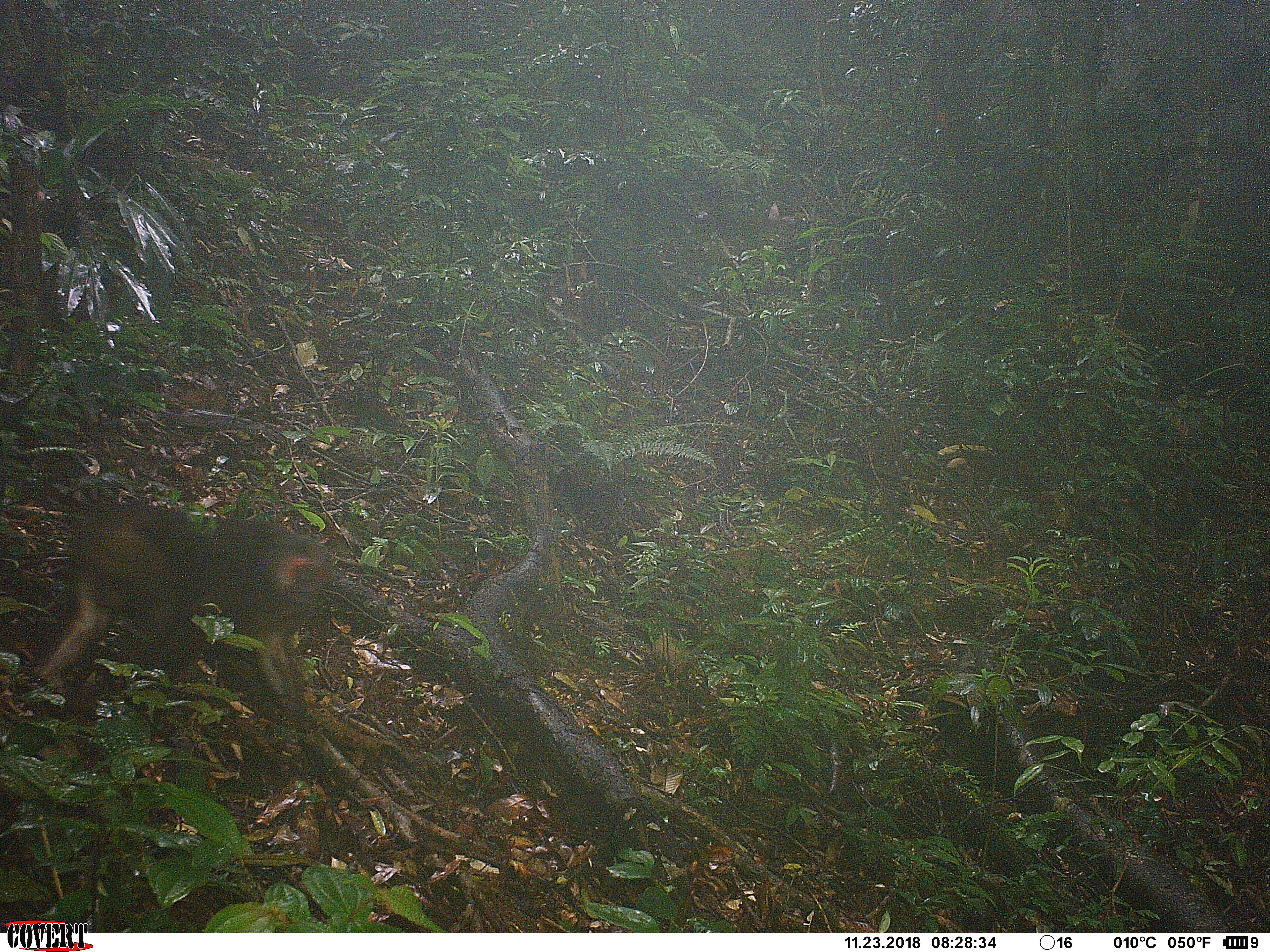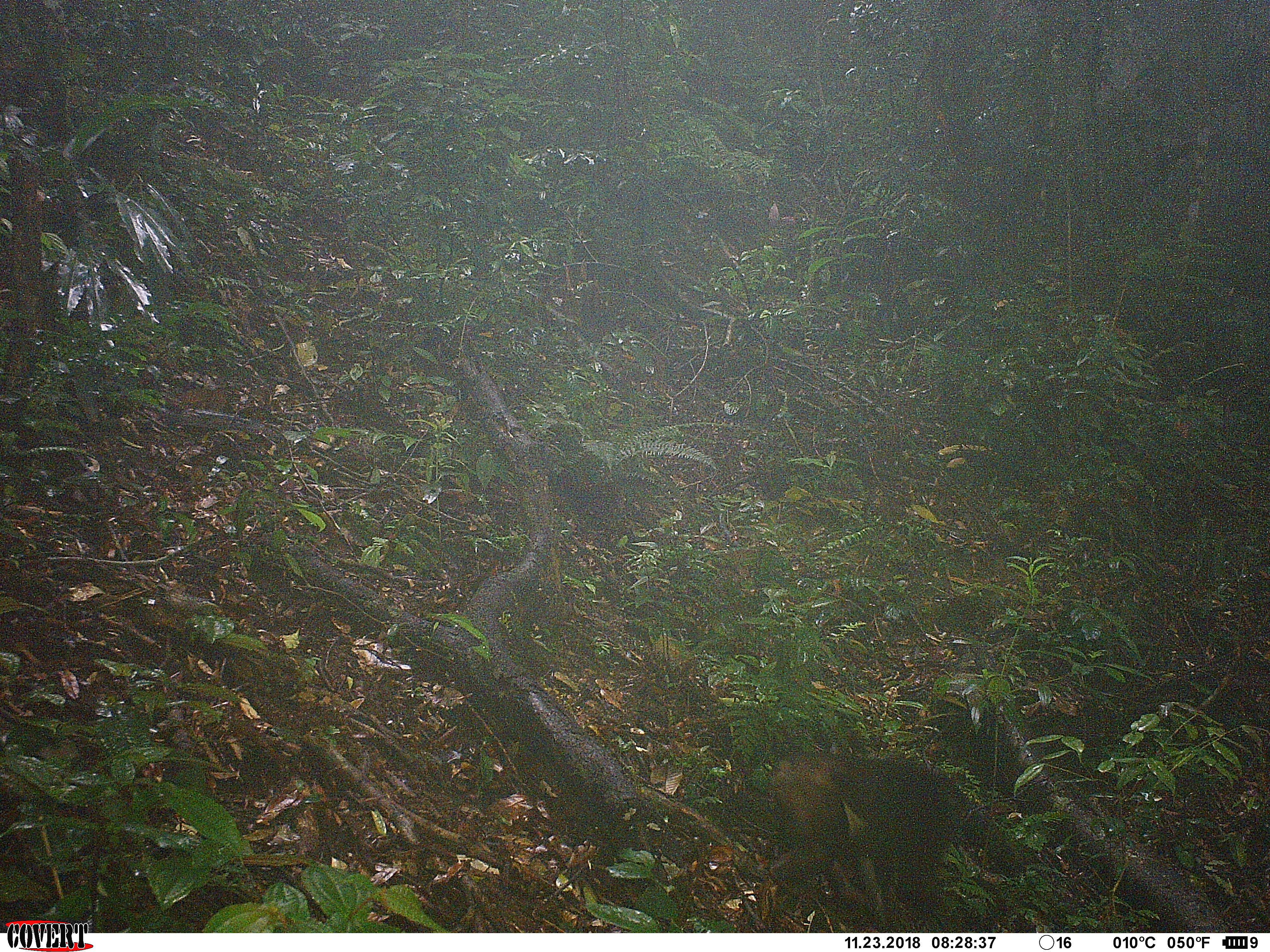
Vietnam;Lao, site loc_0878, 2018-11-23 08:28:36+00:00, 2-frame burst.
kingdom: Animalia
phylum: Chordata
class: Mammalia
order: Primates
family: Cercopithecidae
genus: Macaca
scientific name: Macaca arctoides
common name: stump-tailed macaque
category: stump tailed macaque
Stump tailed macaque (stump-tailed macaque) (Macaca arctoides). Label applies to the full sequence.